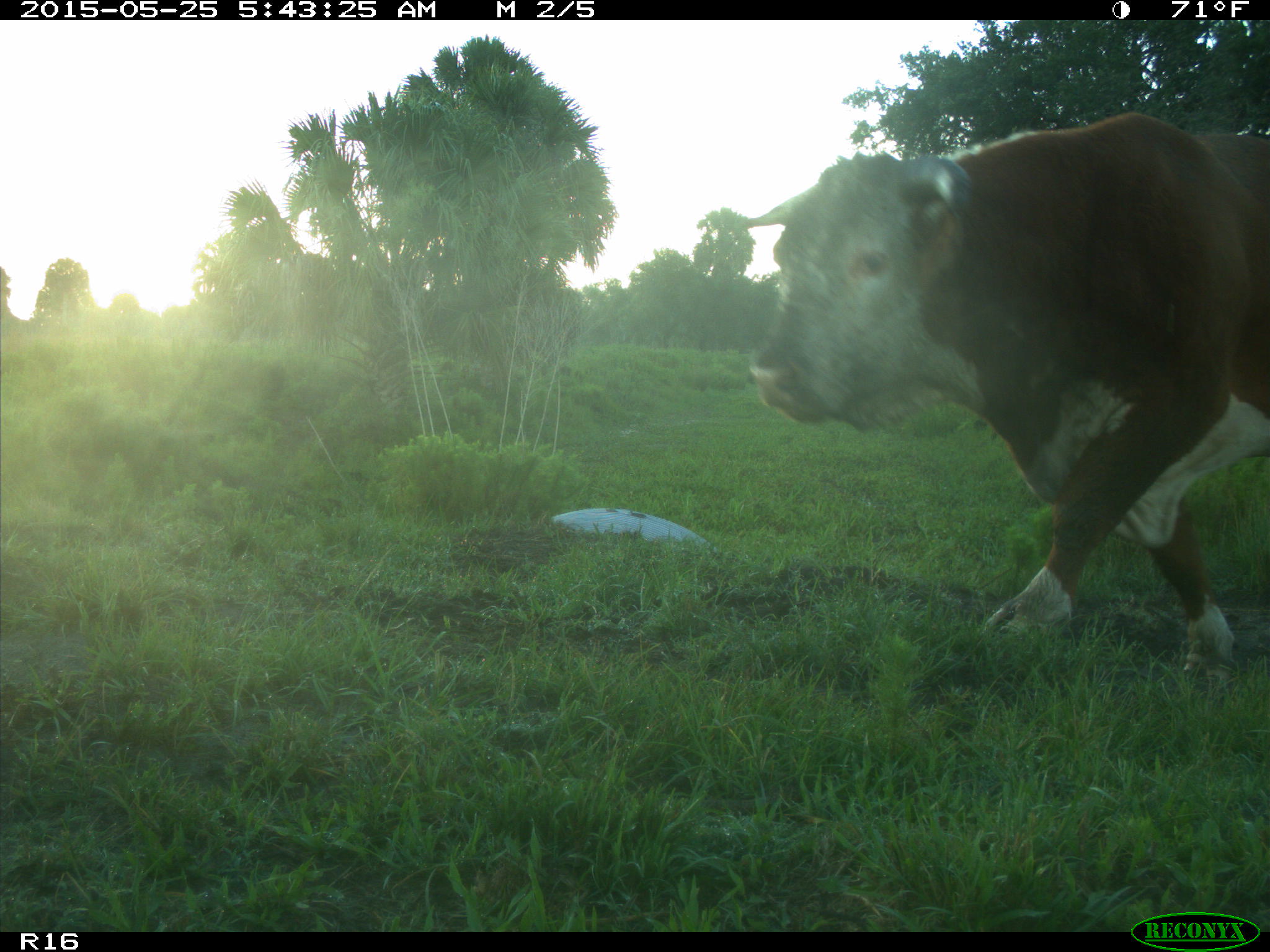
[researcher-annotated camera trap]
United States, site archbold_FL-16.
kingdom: Animalia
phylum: Chordata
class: Mammalia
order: Artiodactyla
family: Bovidae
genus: Bos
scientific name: Bos taurus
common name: domestic cow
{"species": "Bos taurus (domestic cow)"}